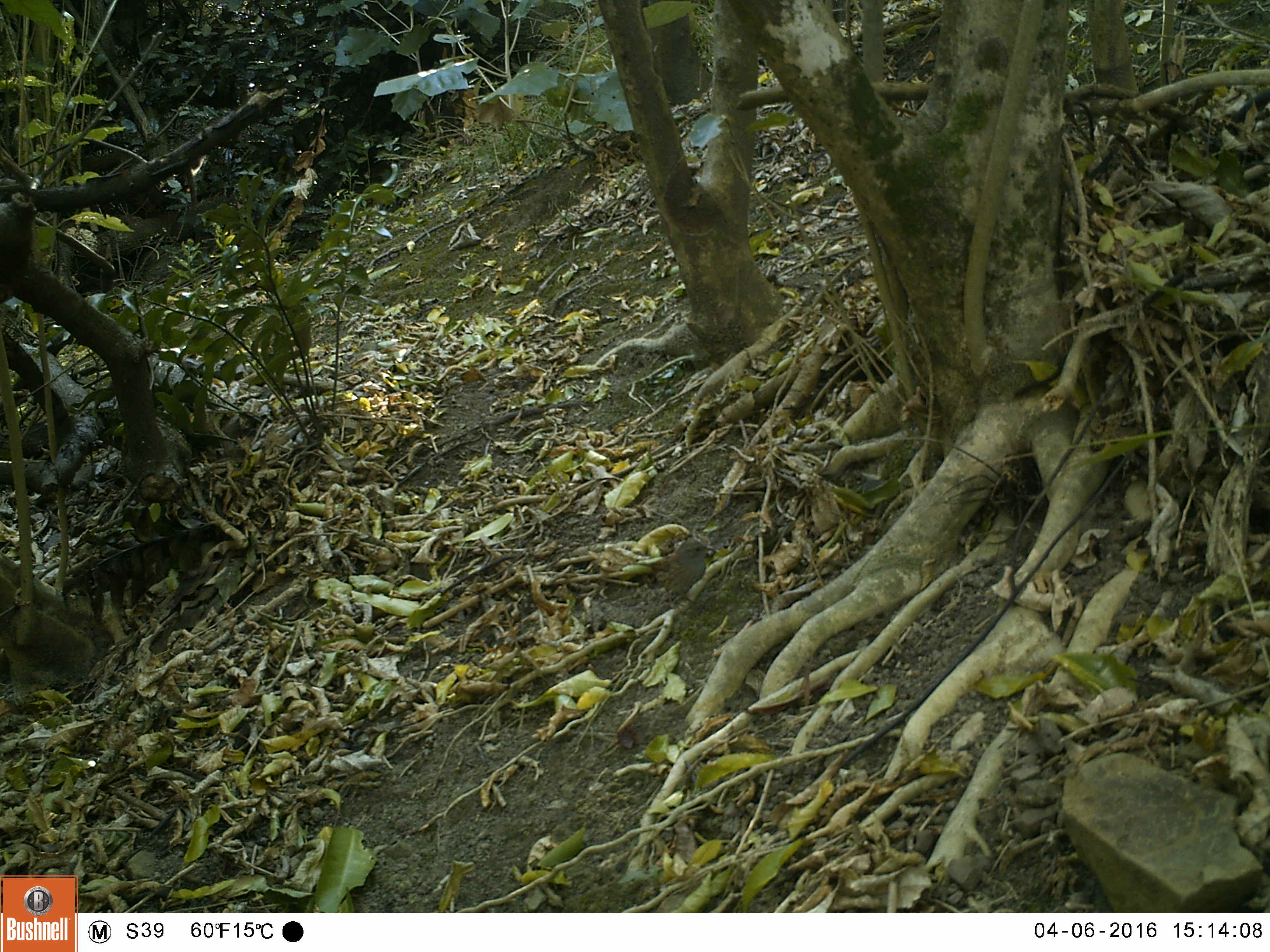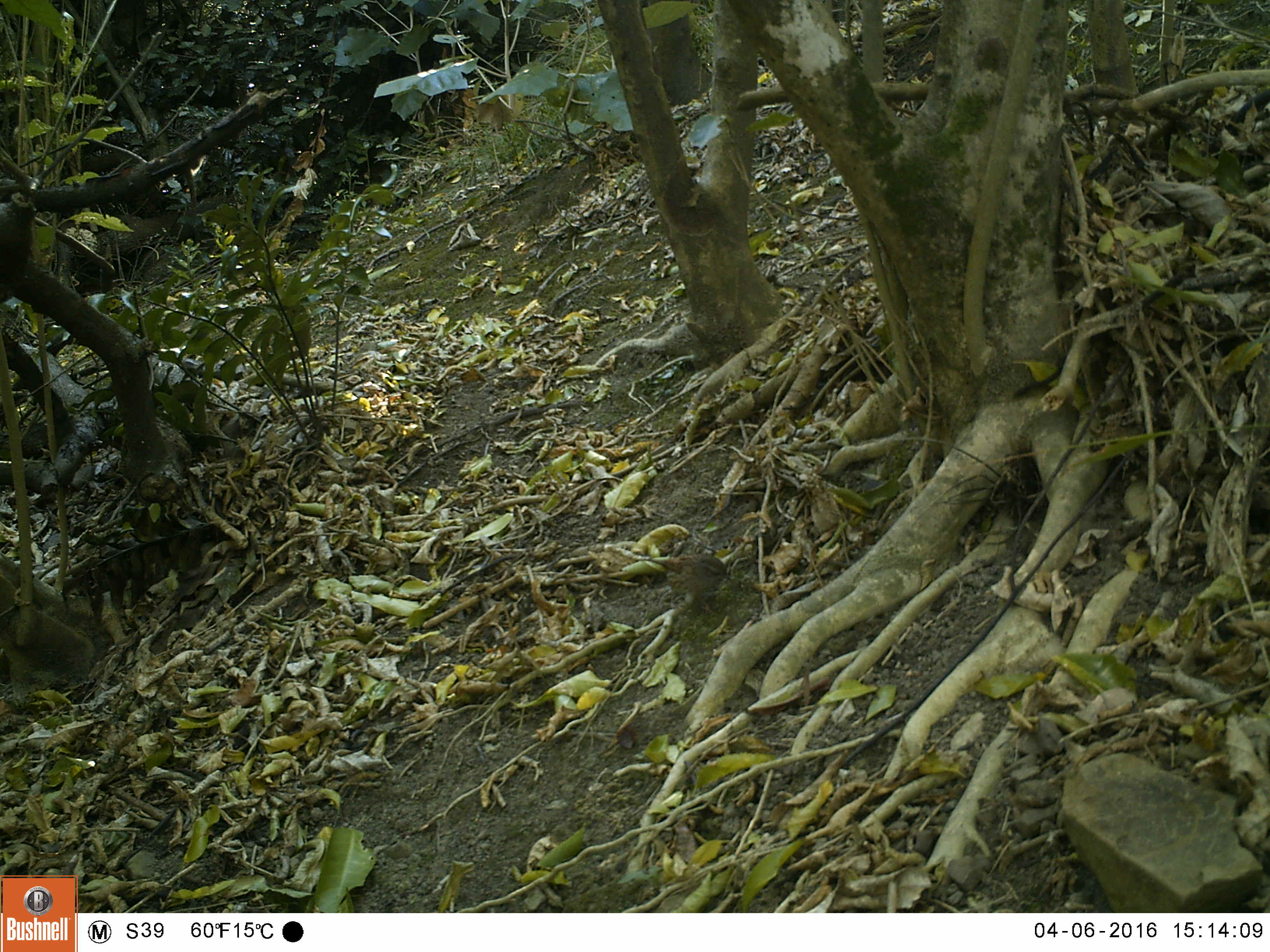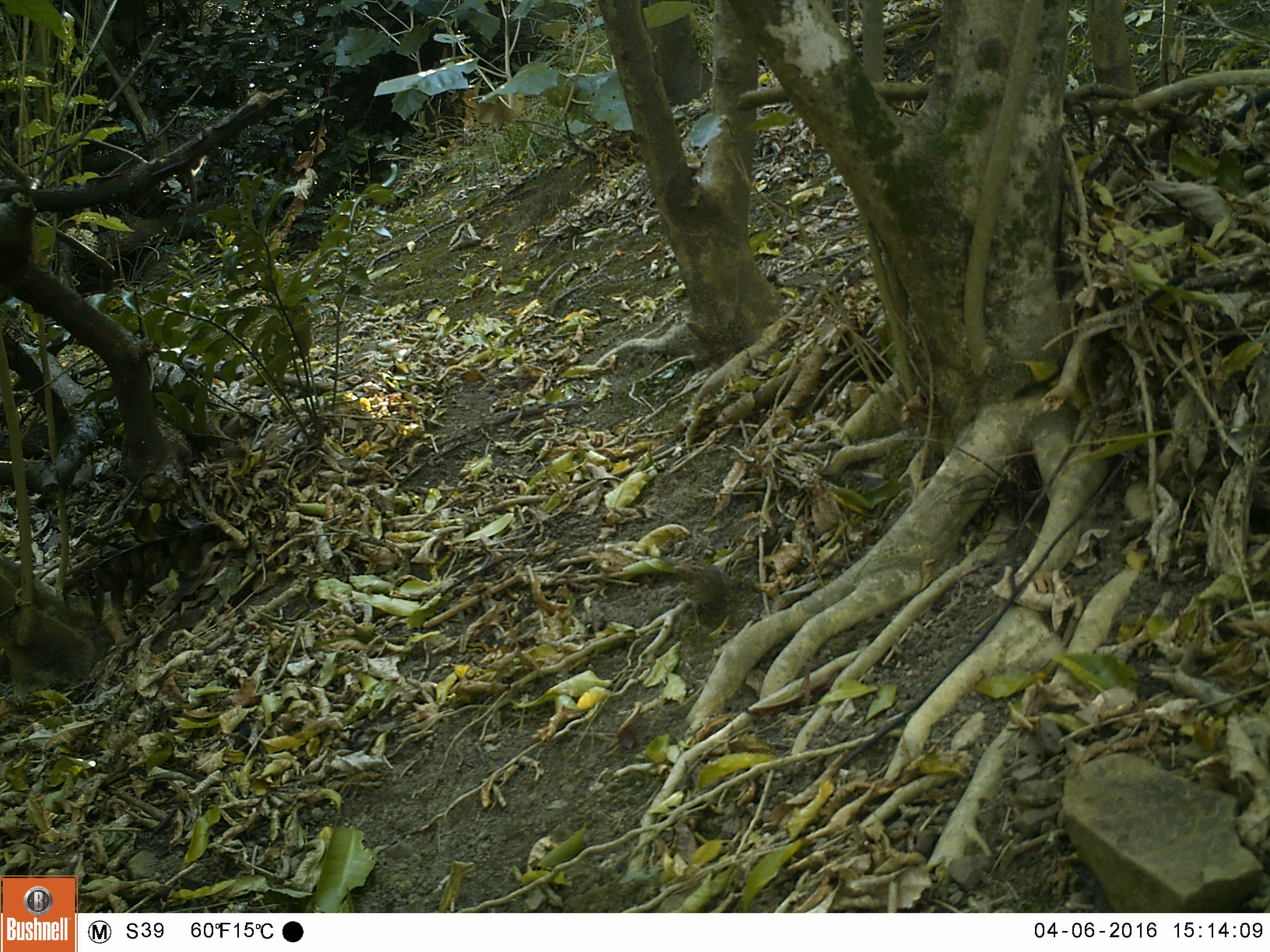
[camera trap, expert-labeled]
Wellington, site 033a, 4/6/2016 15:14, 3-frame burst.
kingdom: Animalia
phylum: Chordata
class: Aves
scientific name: Aves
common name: bird